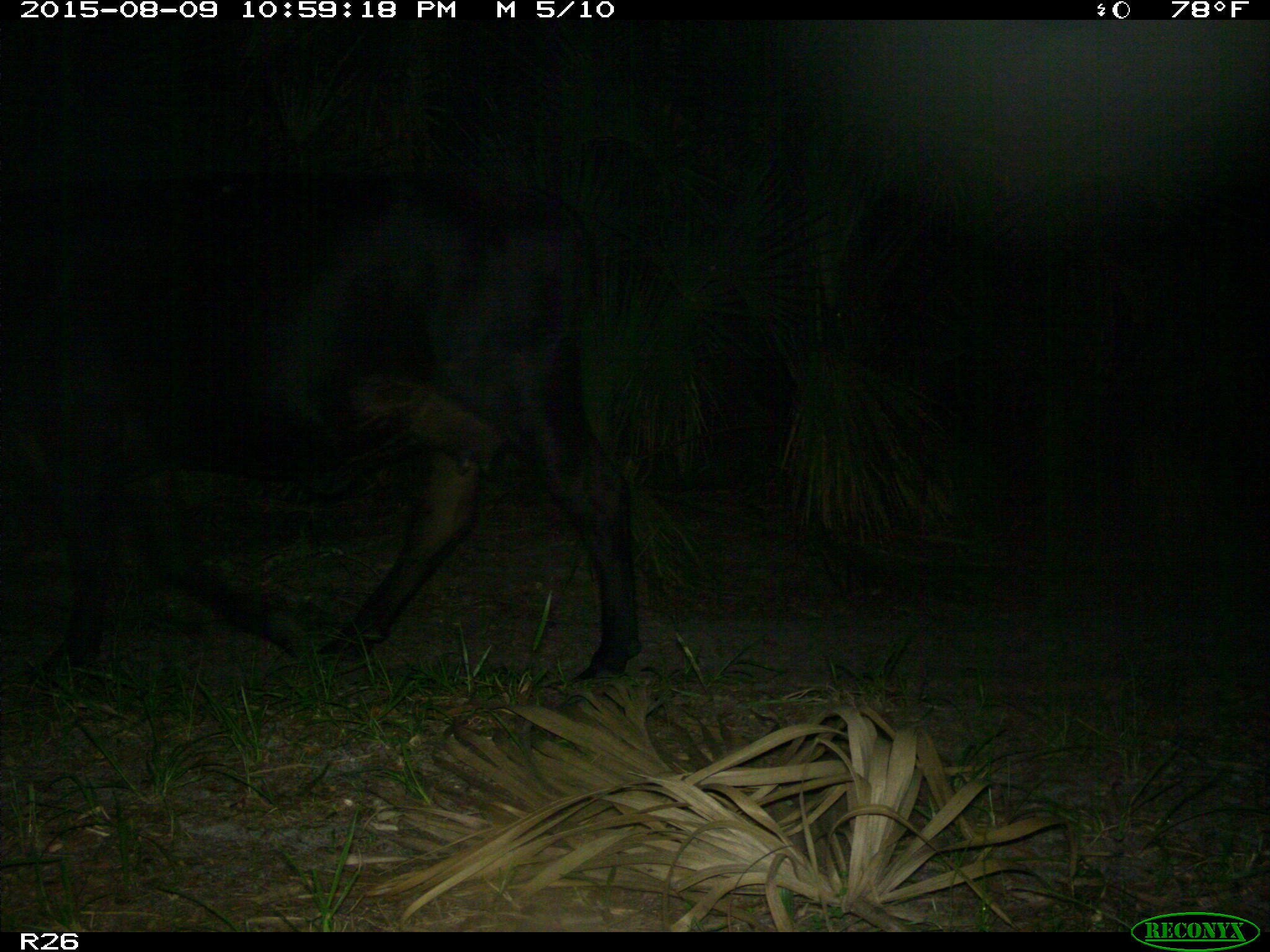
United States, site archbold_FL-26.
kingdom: Animalia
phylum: Chordata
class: Mammalia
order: Artiodactyla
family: Bovidae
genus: Bos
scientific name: Bos taurus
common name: domestic cow